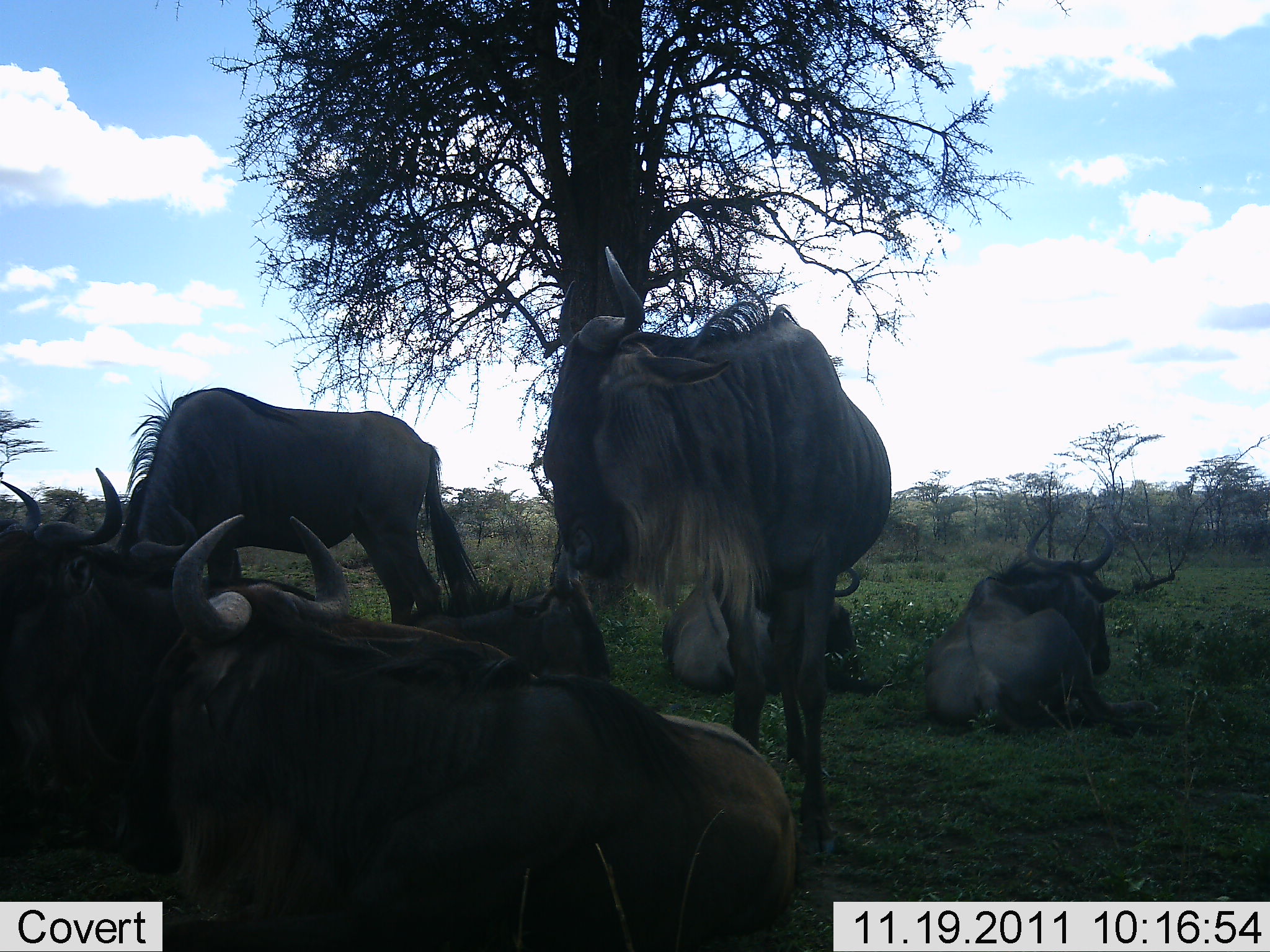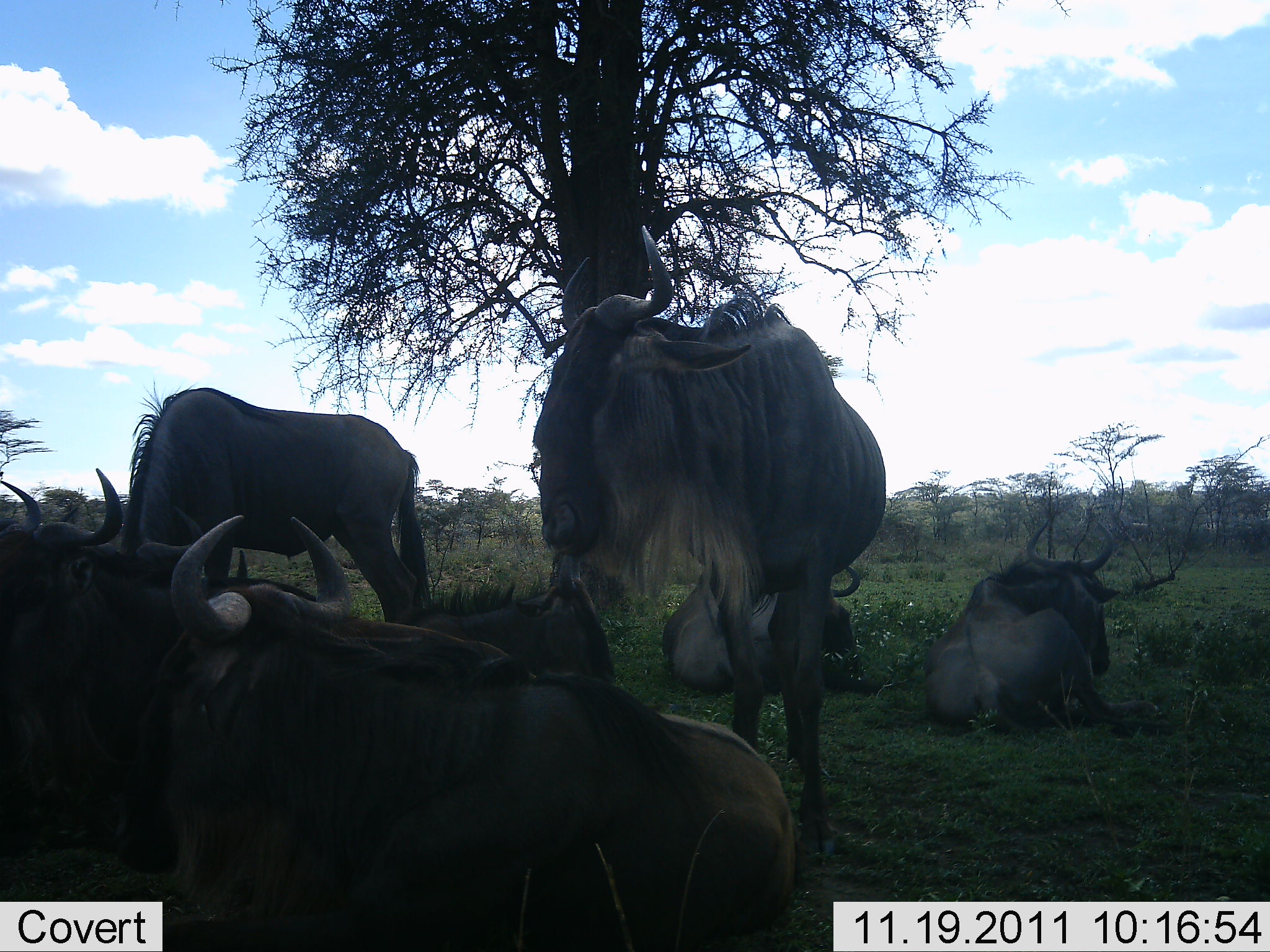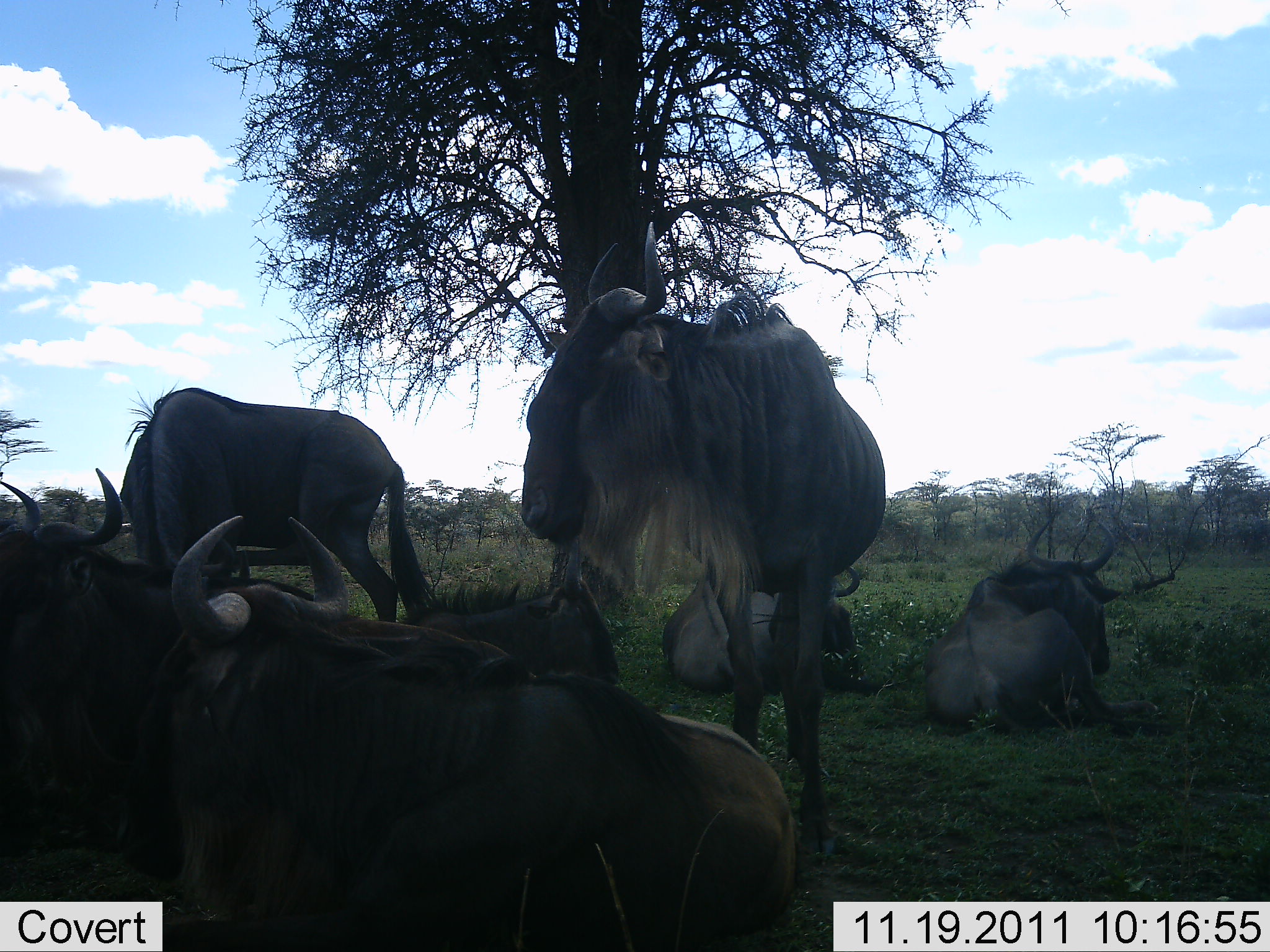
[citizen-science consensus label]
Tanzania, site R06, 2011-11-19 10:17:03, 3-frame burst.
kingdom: Animalia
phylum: Chordata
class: Mammalia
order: Artiodactyla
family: Bovidae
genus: Connochaetes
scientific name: Connochaetes taurinus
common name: blue wildebeest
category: wildebeest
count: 7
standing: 88%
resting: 100%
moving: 0%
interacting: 12%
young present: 12%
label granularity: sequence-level